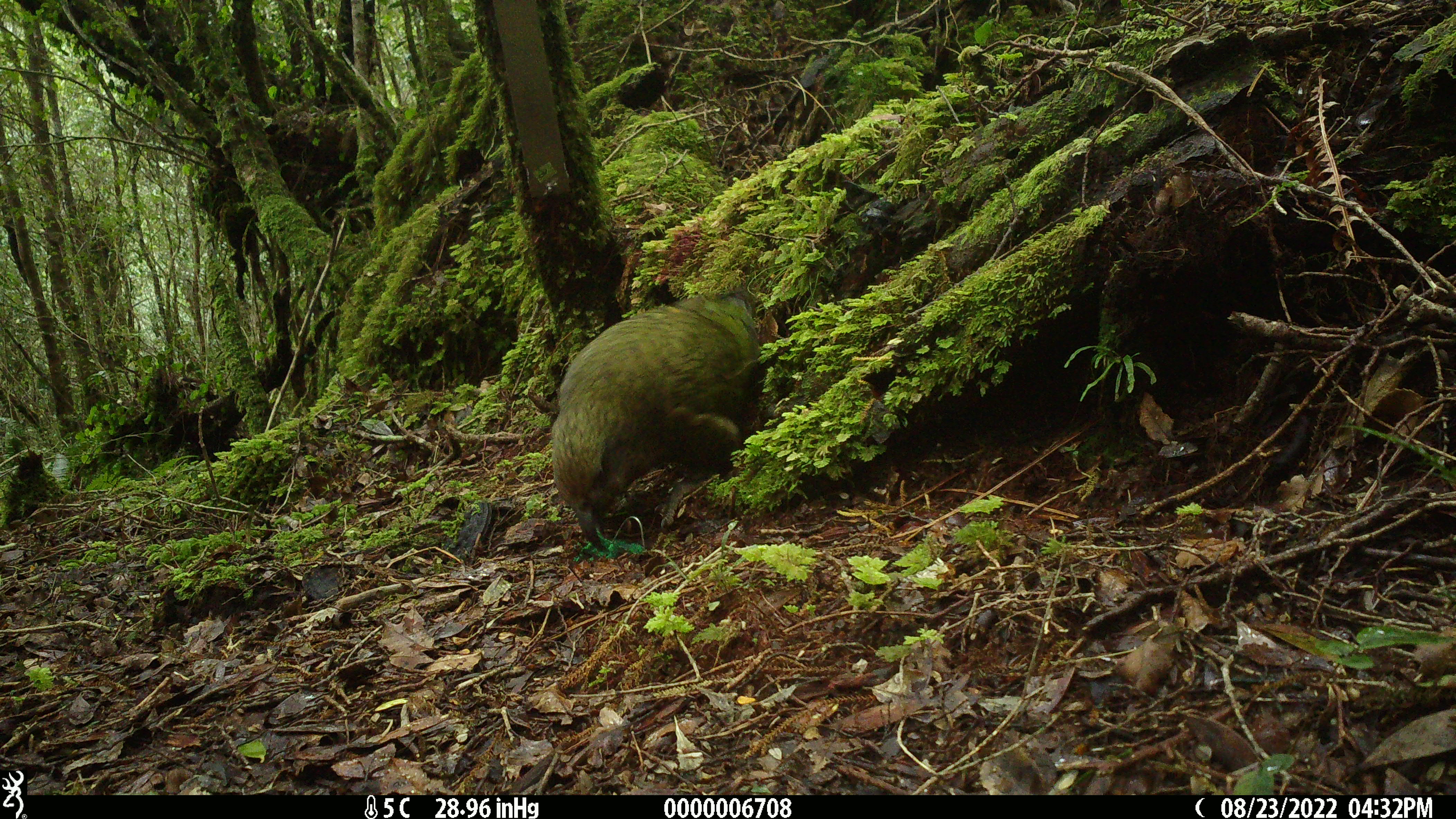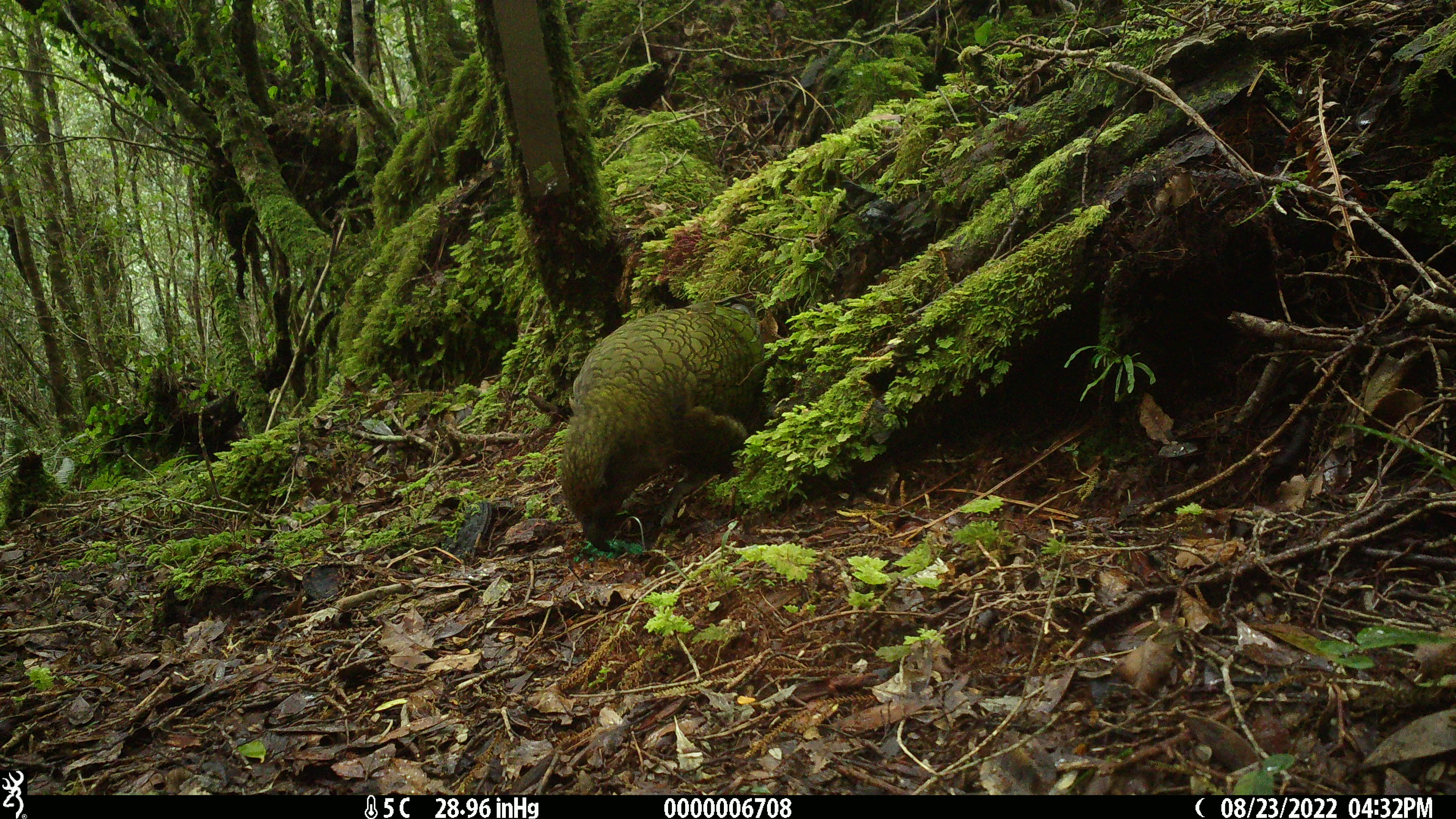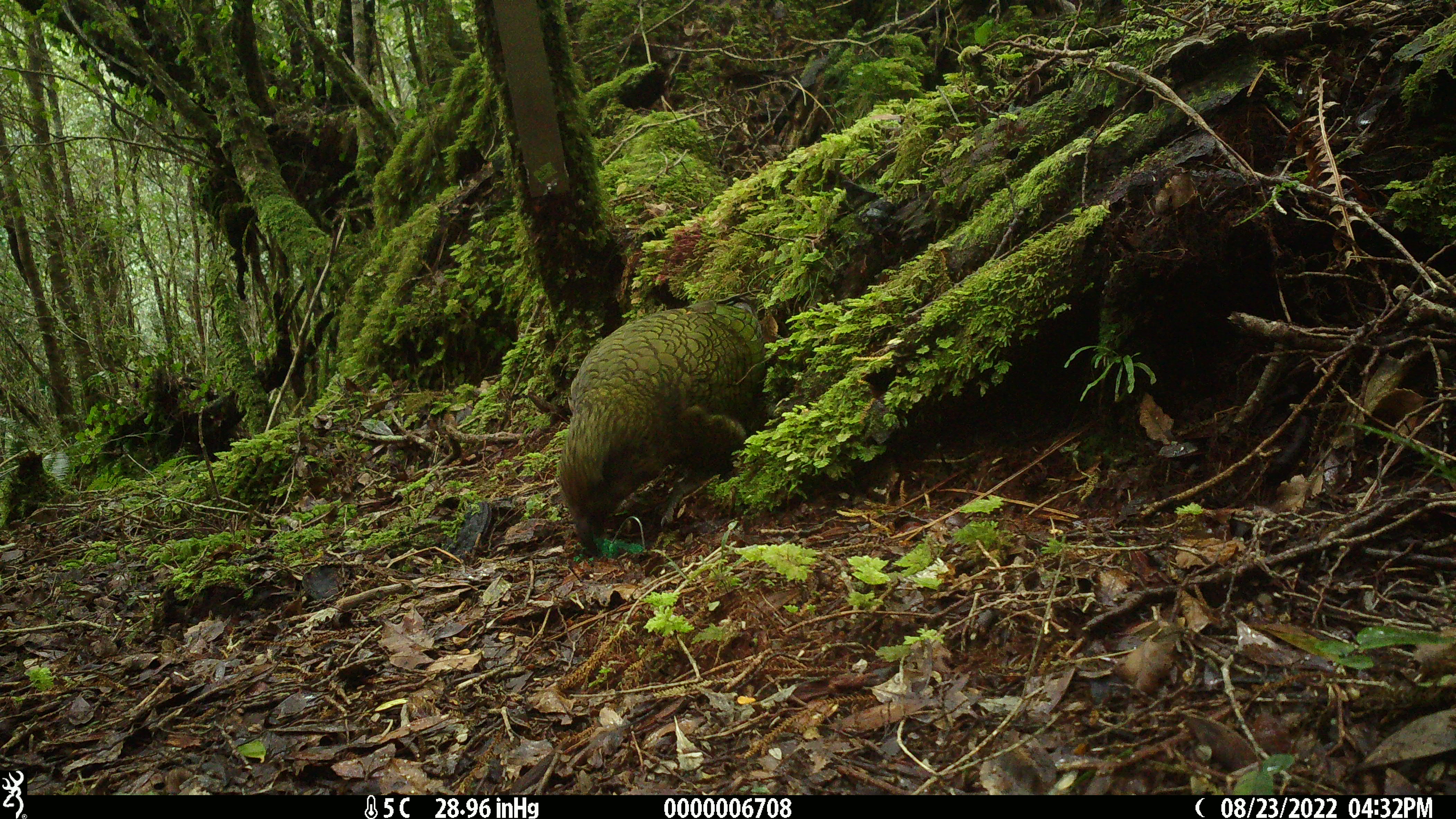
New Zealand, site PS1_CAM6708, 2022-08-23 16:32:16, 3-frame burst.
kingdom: Animalia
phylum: Chordata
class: Aves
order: Psittaciformes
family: Strigopidae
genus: Nestor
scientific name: Nestor notabilis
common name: kea